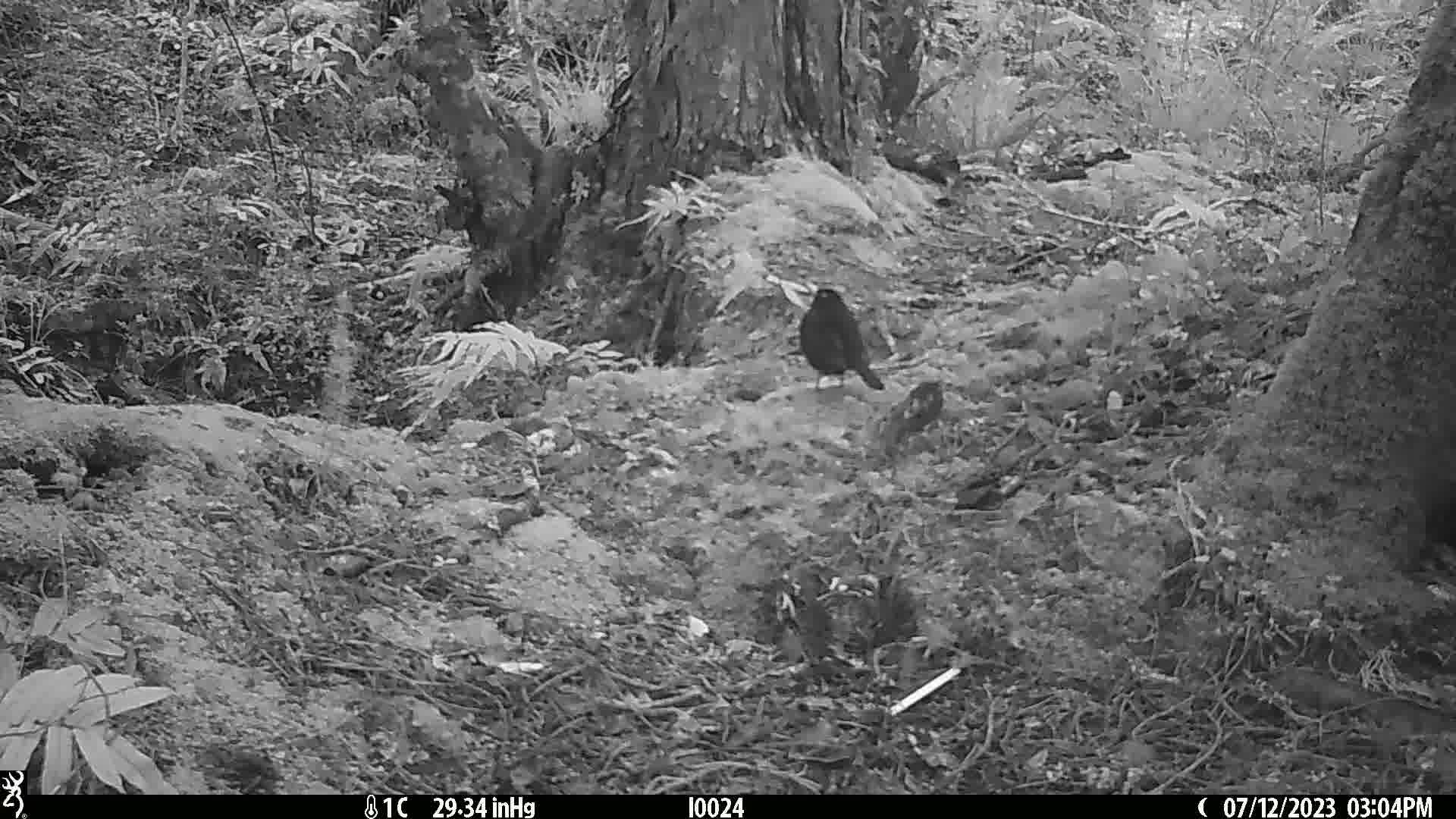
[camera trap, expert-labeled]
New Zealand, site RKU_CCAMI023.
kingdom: Animalia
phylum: Chordata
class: Aves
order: Passeriformes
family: Turdidae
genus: Turdus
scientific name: Turdus merula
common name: eurasian blackbird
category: blackbird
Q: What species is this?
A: Blackbird (eurasian blackbird) (Turdus merula).